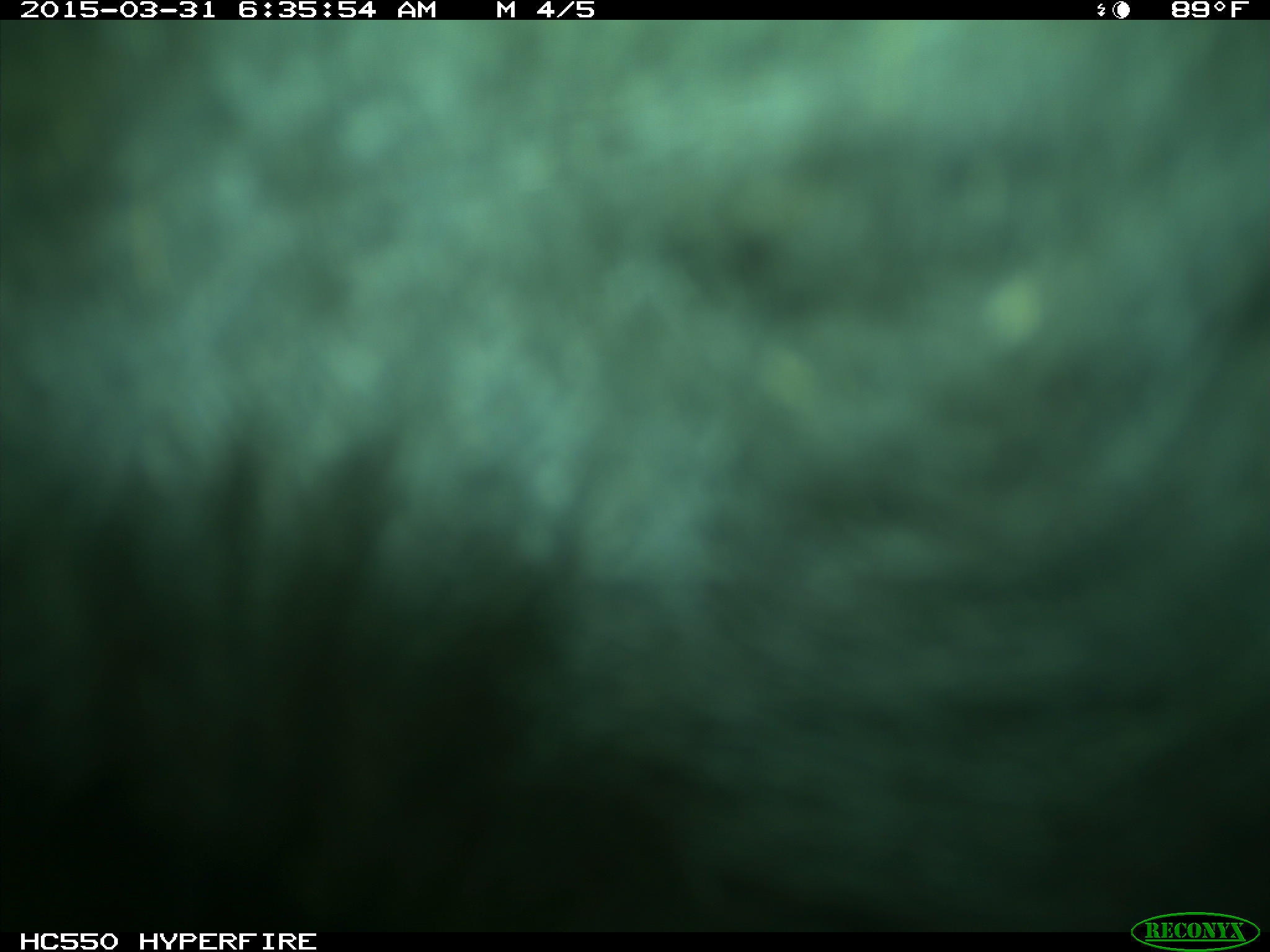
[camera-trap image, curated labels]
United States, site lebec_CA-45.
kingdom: Animalia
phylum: Chordata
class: Mammalia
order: Artiodactyla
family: Bovidae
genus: Bos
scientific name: Bos taurus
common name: domestic cow